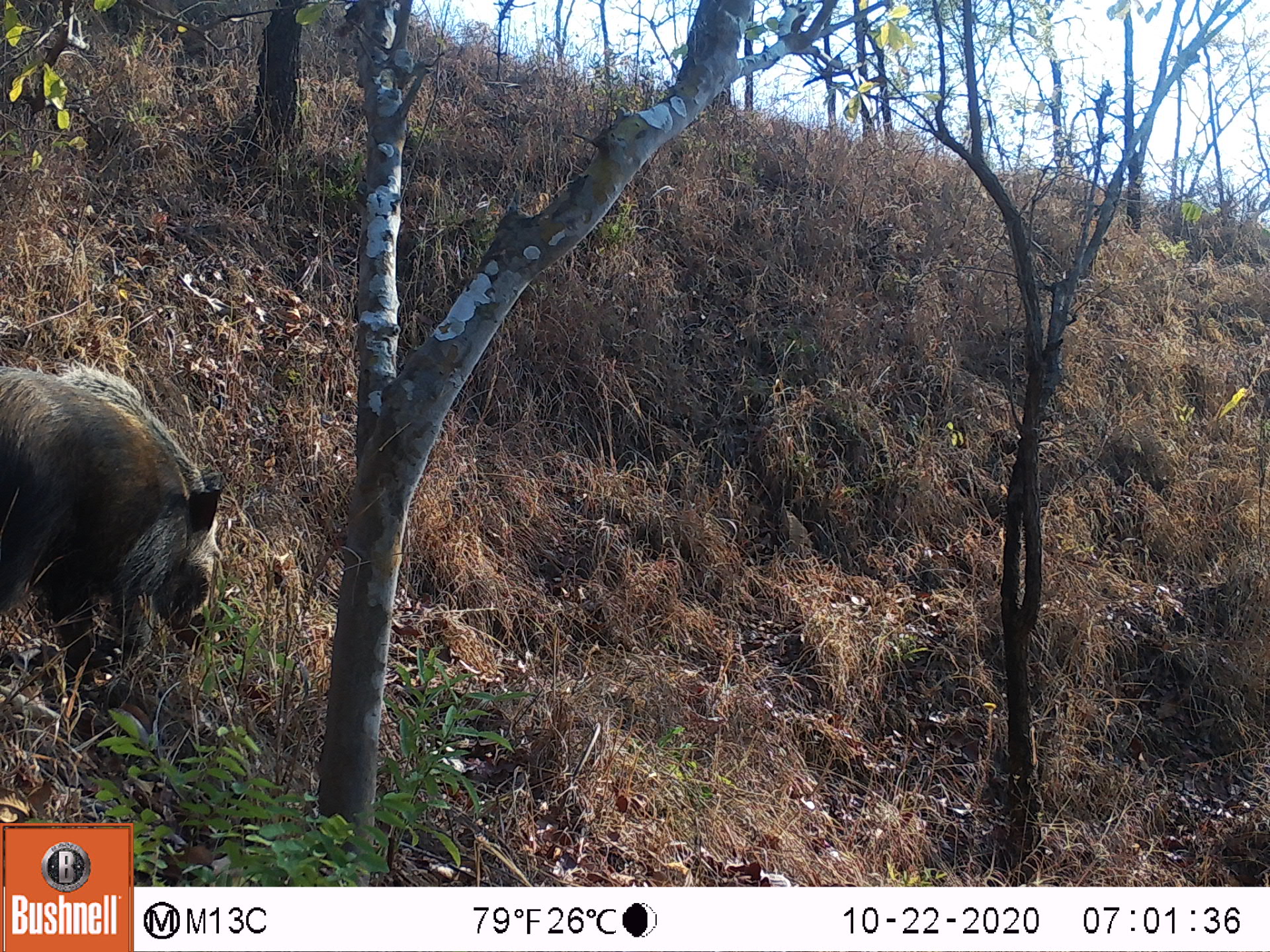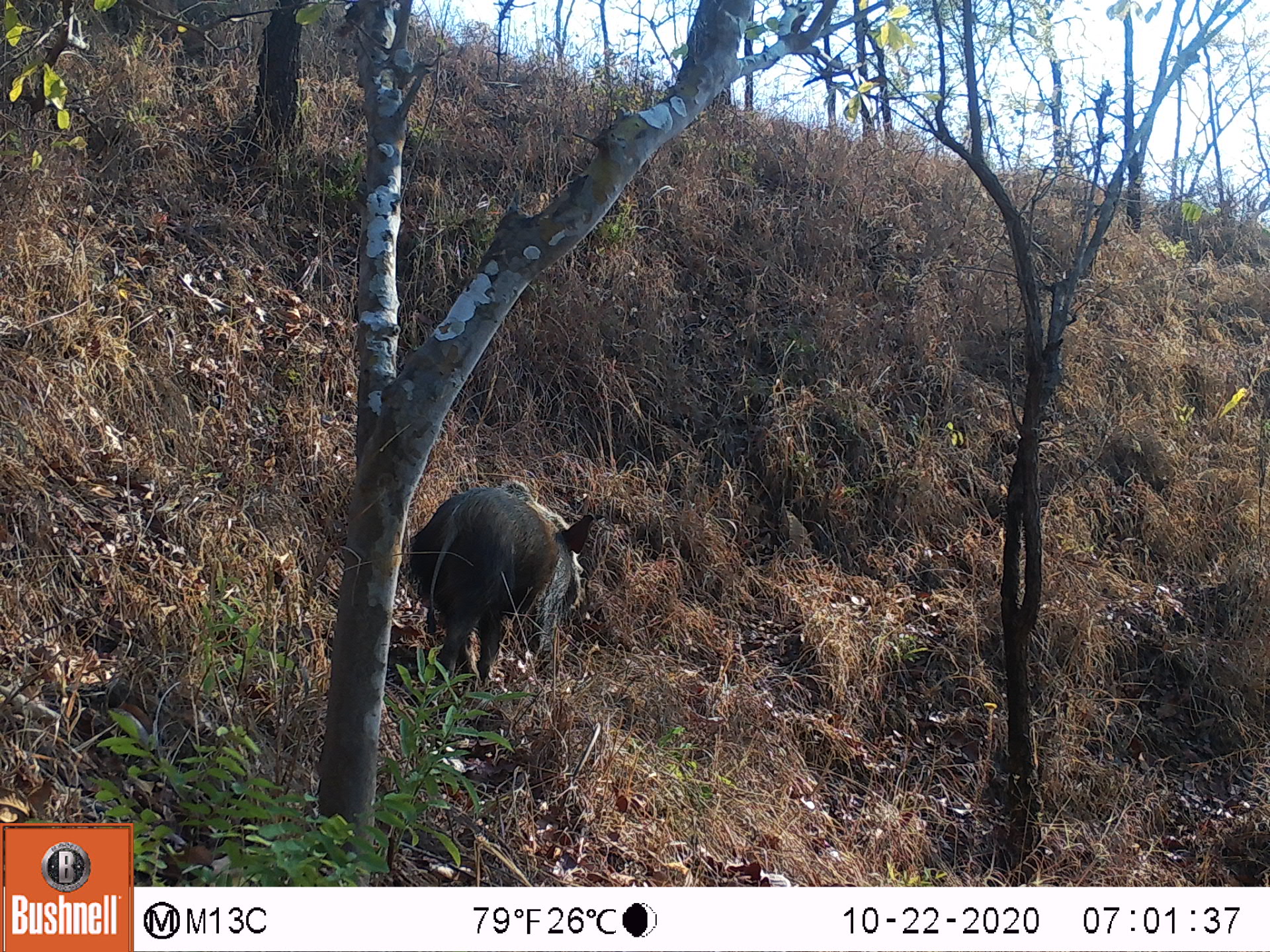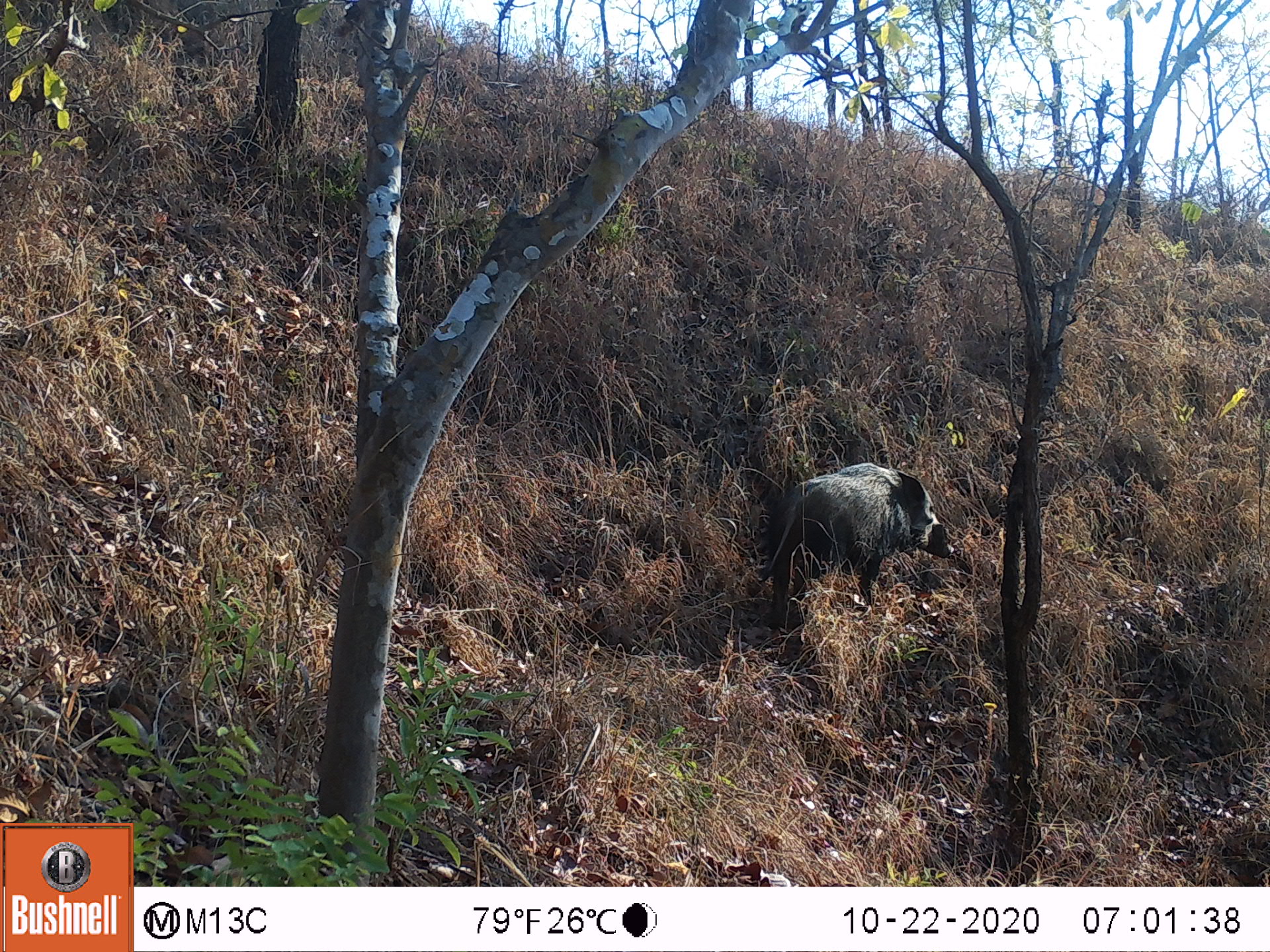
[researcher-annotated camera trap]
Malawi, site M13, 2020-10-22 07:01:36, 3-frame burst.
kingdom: Animalia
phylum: Chordata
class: Mammalia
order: Artiodactyla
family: Suidae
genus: Potamochoerus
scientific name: Potamochoerus larvatus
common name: bushpig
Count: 1.